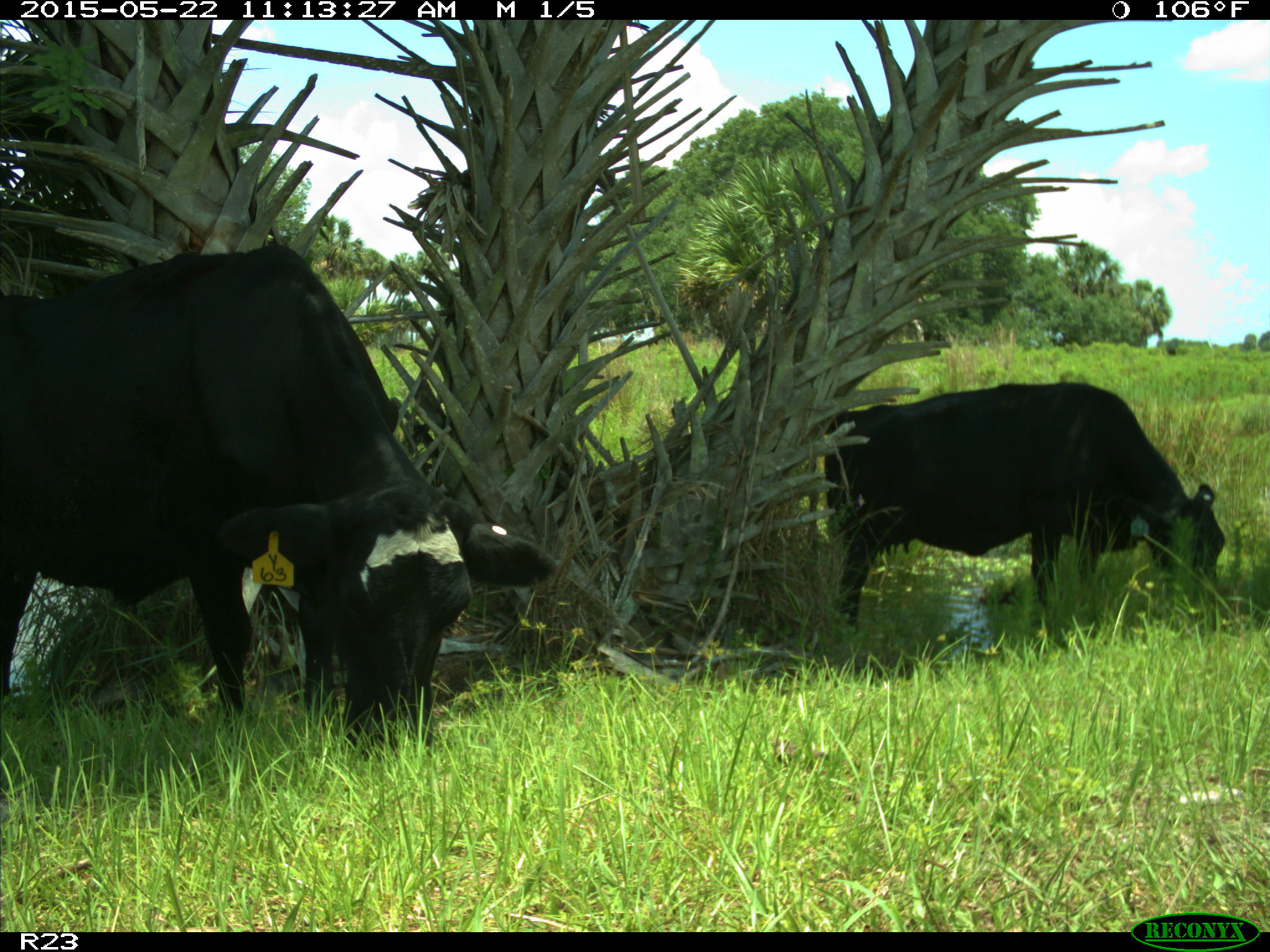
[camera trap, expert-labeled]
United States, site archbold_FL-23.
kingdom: Animalia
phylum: Chordata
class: Mammalia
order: Artiodactyla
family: Bovidae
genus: Bos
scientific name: Bos taurus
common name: domestic cow